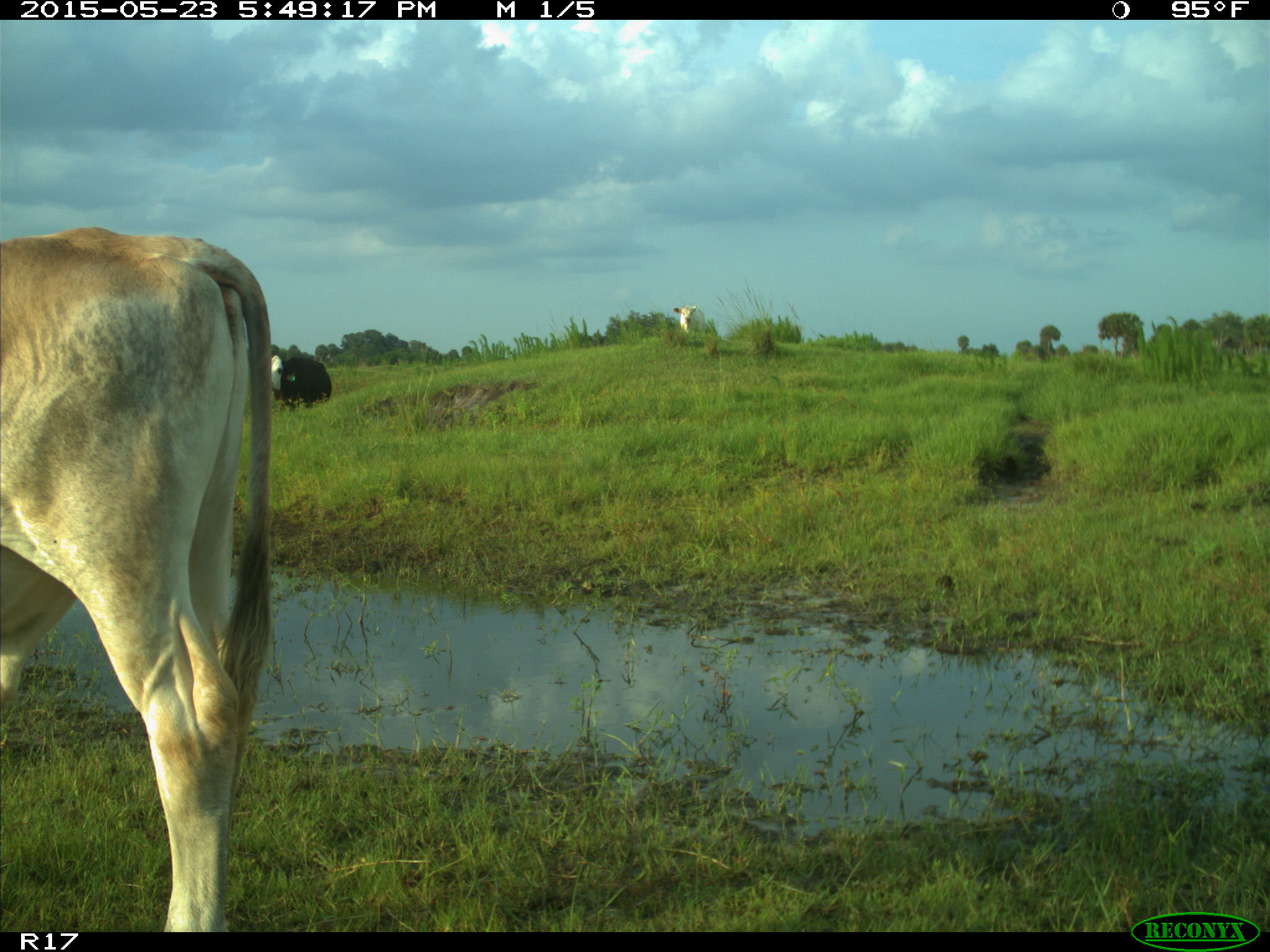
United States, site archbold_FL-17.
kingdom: Animalia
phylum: Chordata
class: Mammalia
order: Artiodactyla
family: Bovidae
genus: Bos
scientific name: Bos taurus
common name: domestic cow